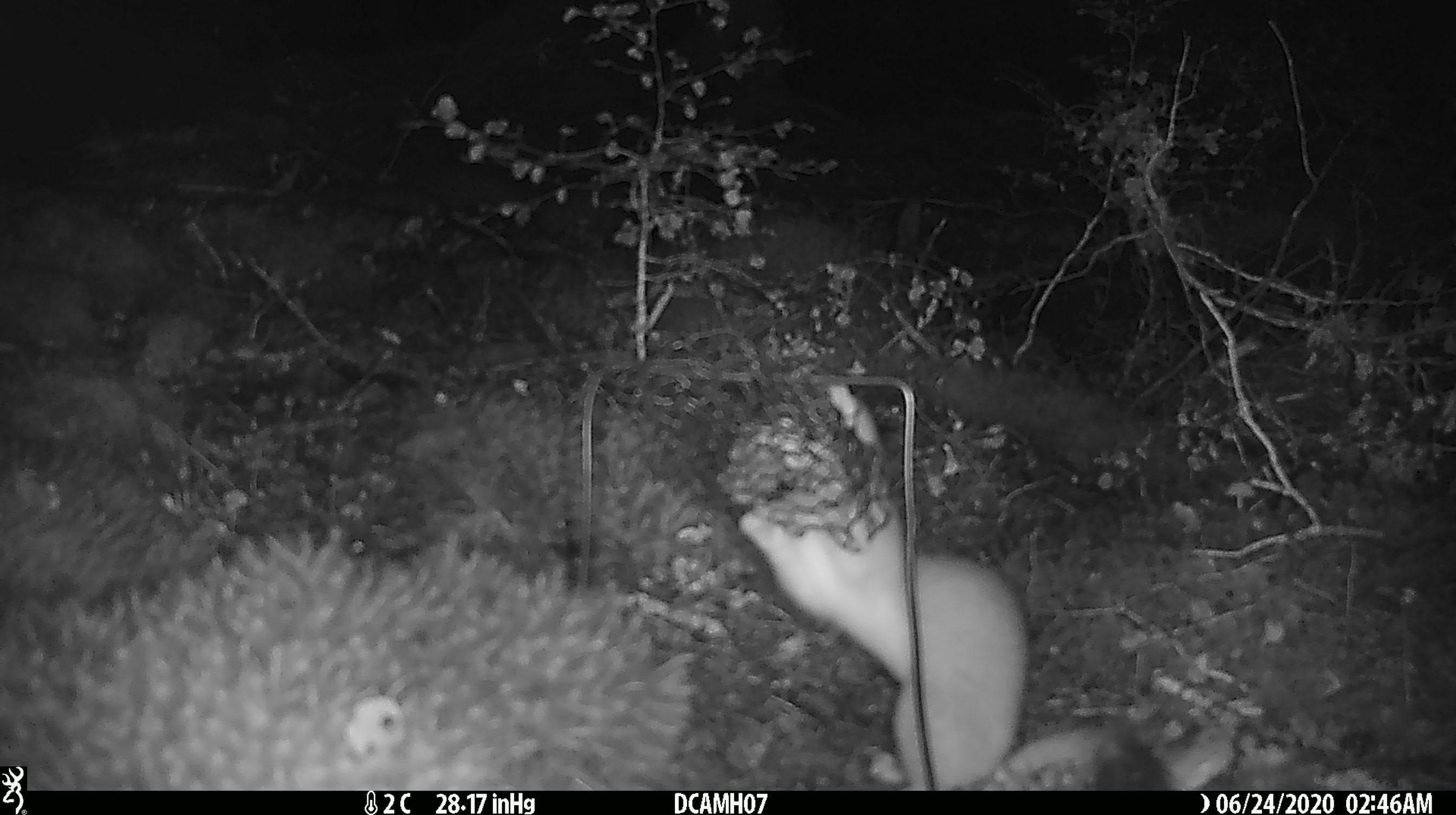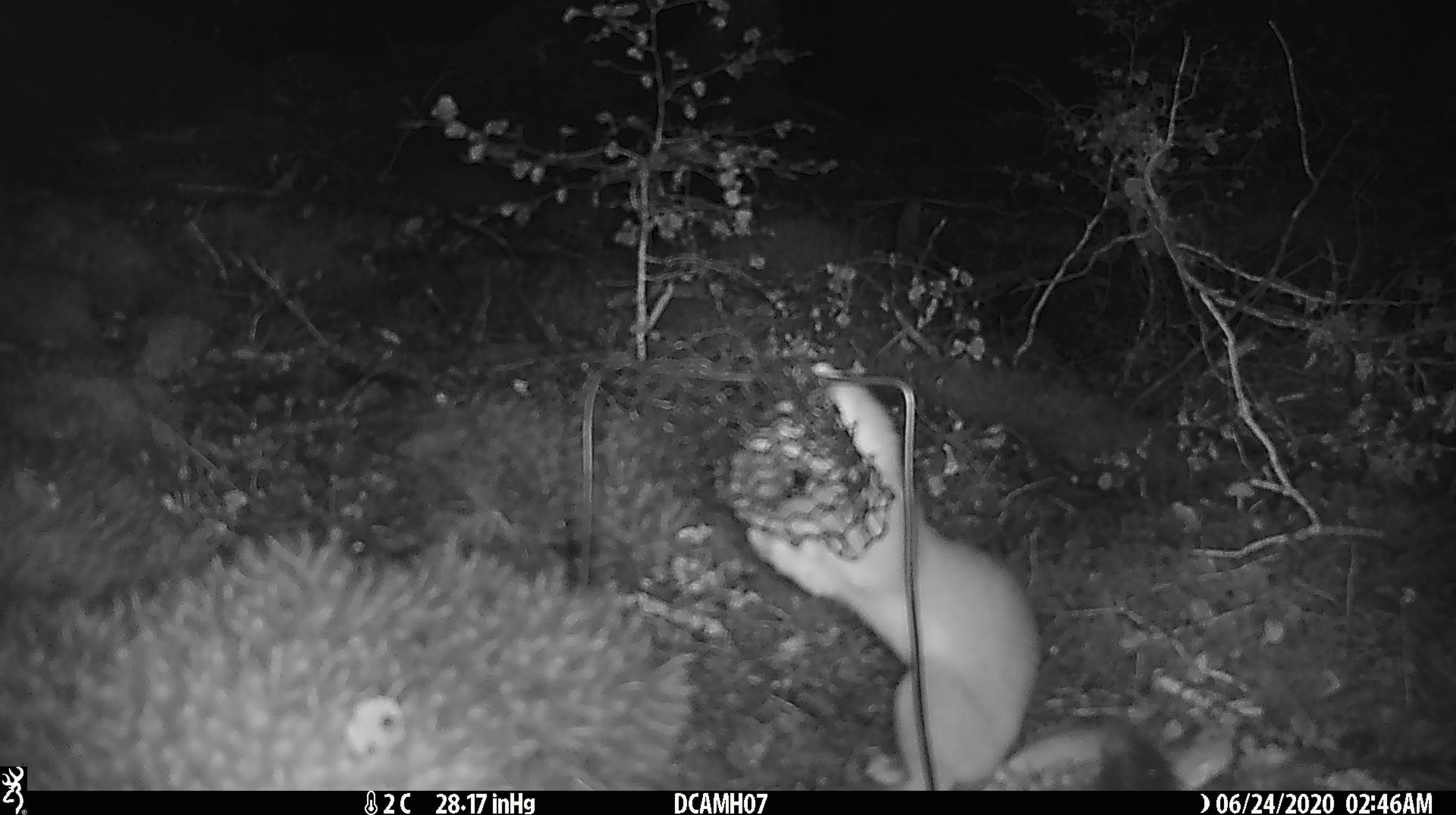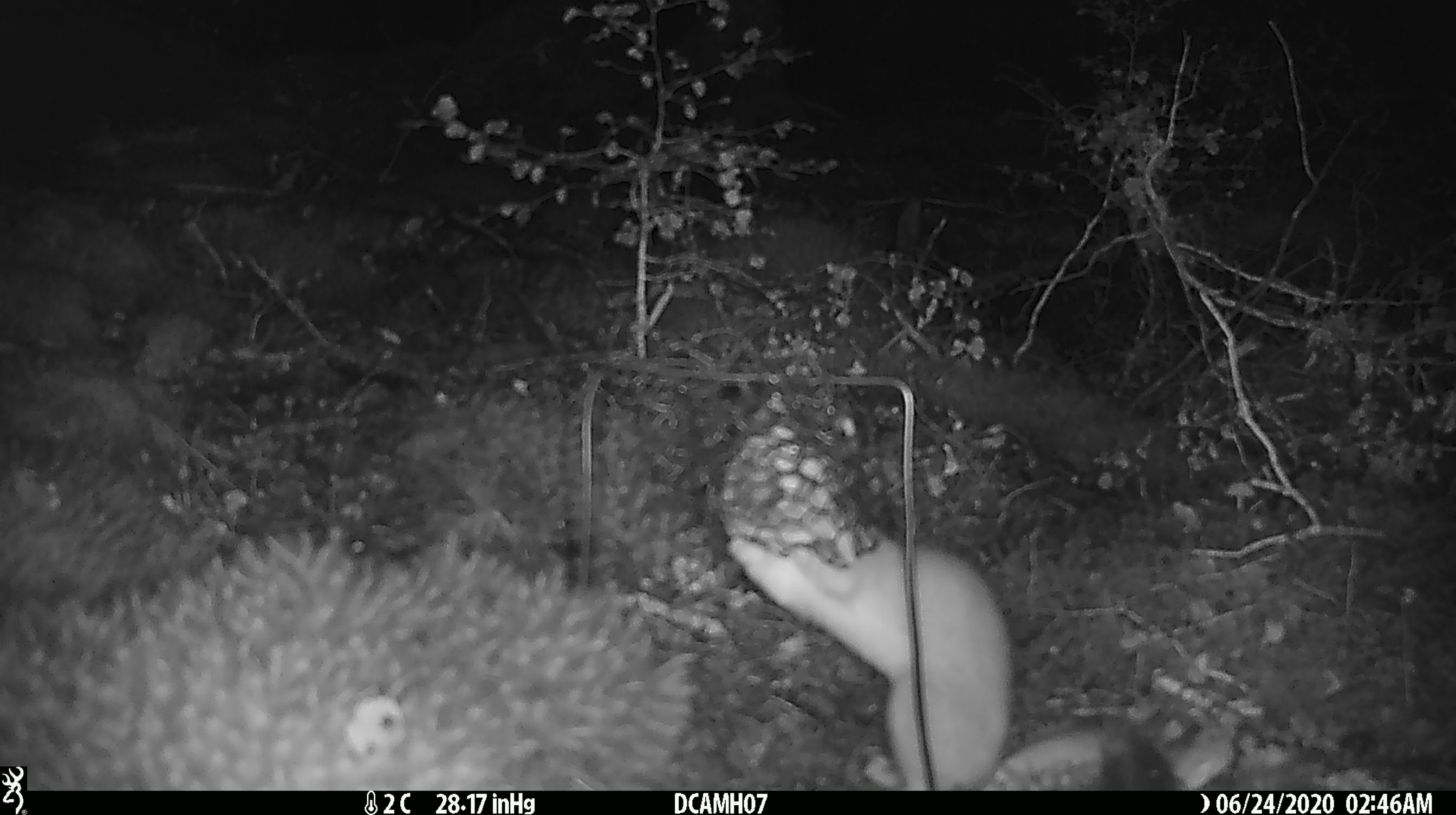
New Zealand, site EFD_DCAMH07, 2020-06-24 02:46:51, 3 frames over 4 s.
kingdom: Animalia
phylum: Chordata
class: Mammalia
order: Carnivora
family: Mustelidae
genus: Mustela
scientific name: Mustela erminea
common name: stoat